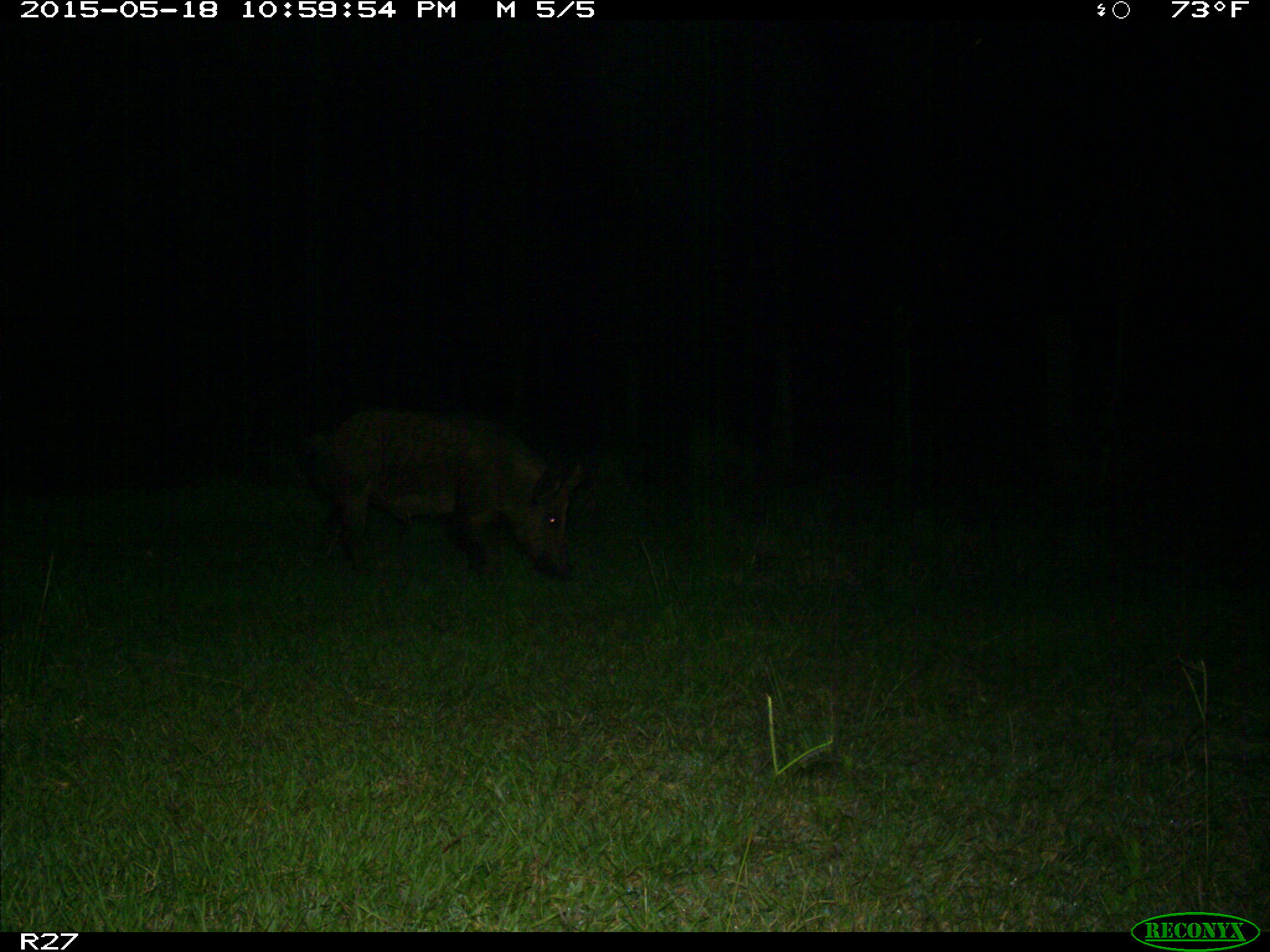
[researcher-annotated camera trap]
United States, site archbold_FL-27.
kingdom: Animalia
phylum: Chordata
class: Mammalia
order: Artiodactyla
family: Suidae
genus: Sus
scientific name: Sus scrofa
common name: wild boar